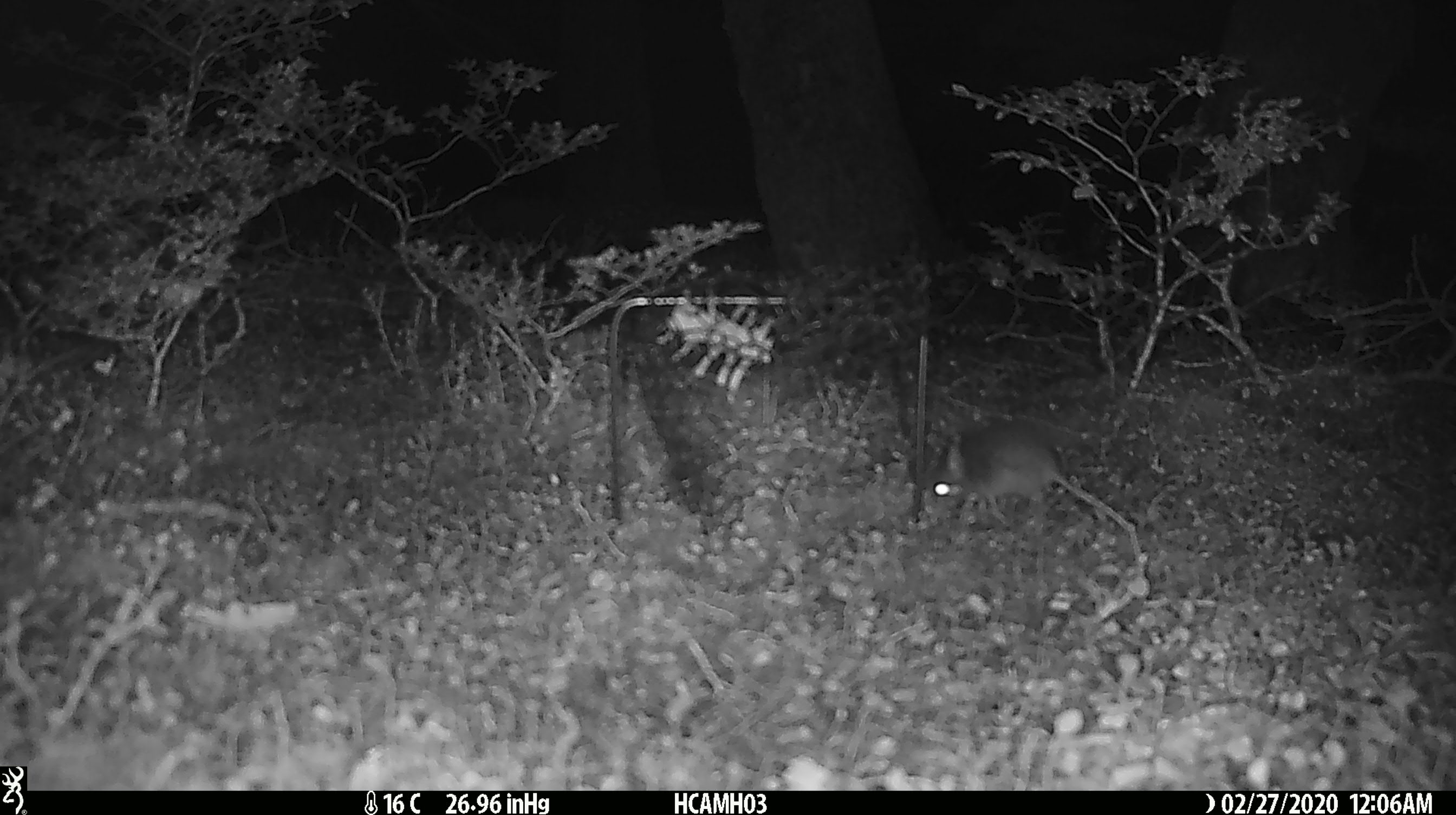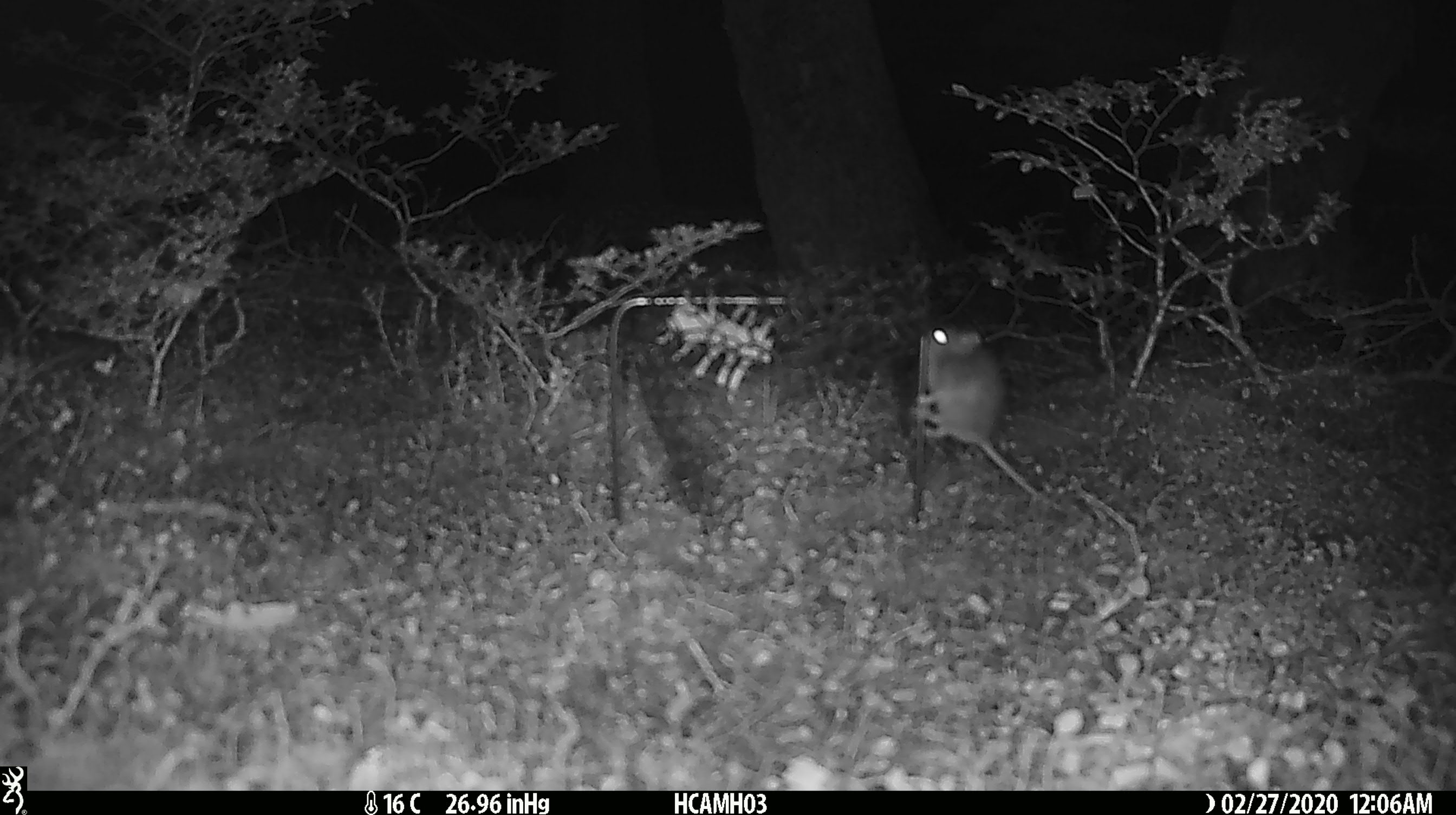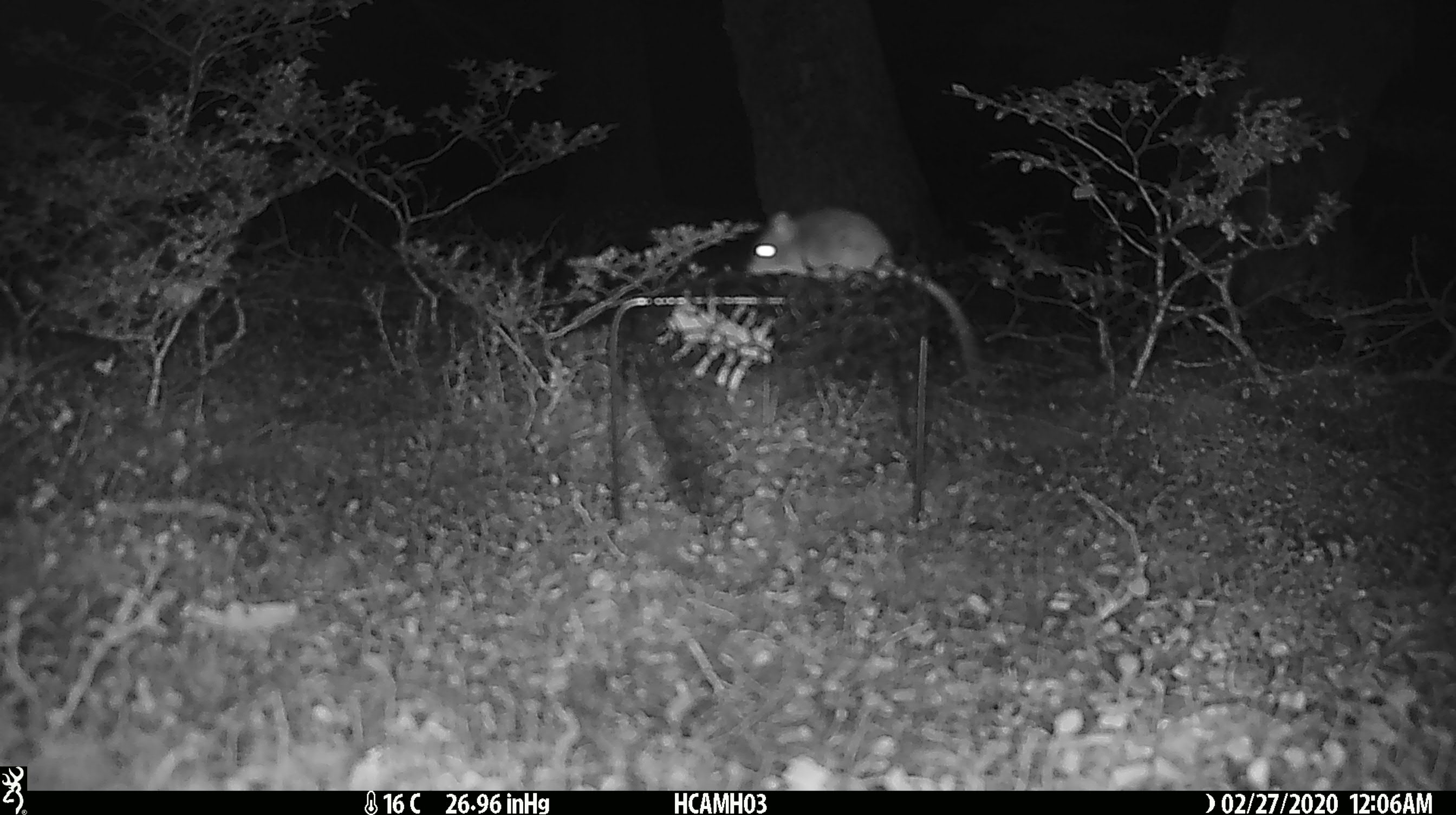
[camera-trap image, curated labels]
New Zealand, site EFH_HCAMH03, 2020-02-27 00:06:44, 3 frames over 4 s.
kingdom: Animalia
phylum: Chordata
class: Mammalia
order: Rodentia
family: Muridae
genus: Mus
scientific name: Mus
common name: mouse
Mouse (Mus).